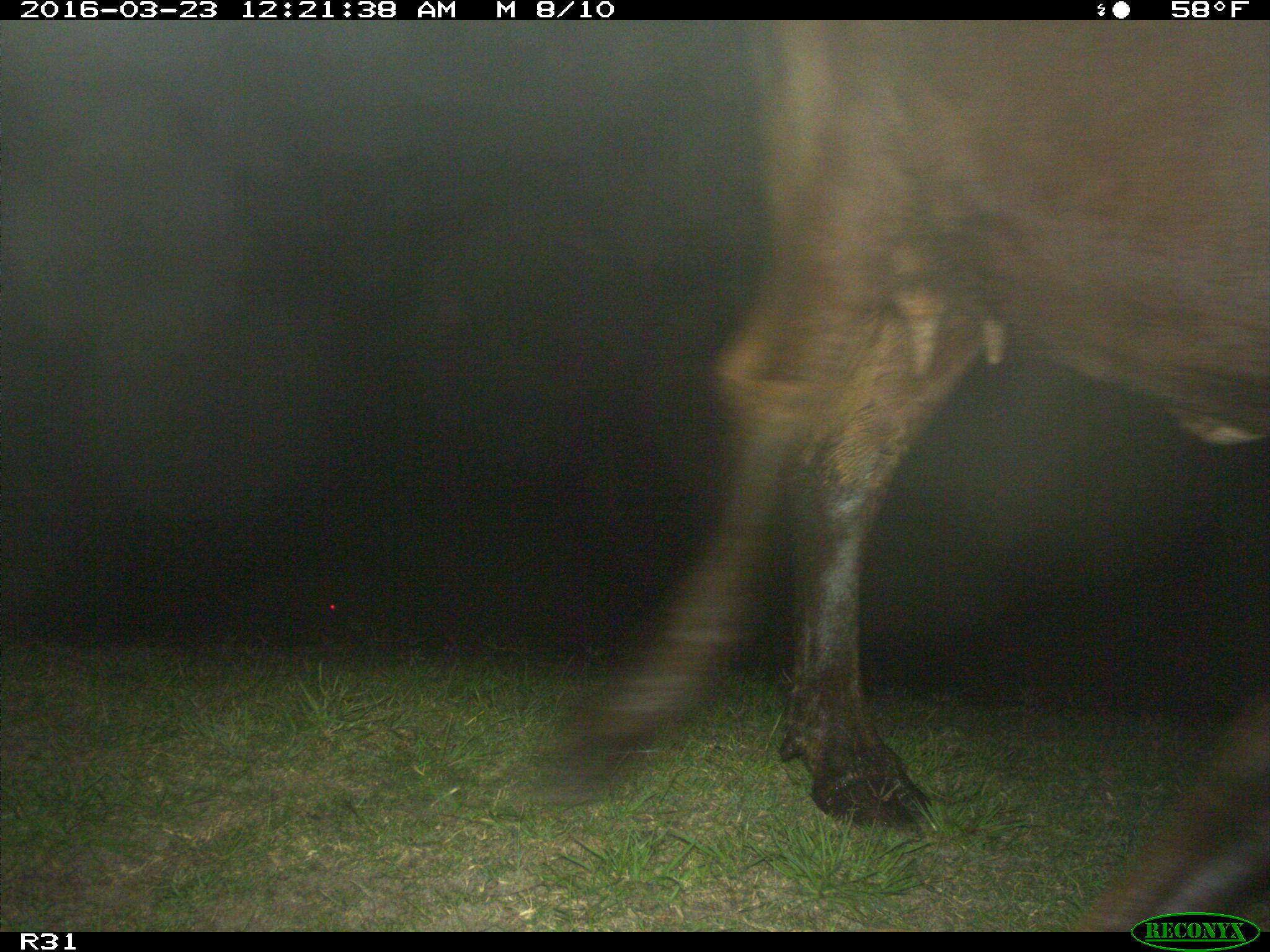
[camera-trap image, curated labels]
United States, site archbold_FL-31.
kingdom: Animalia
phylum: Chordata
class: Mammalia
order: Artiodactyla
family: Bovidae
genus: Bos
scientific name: Bos taurus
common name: domestic cow